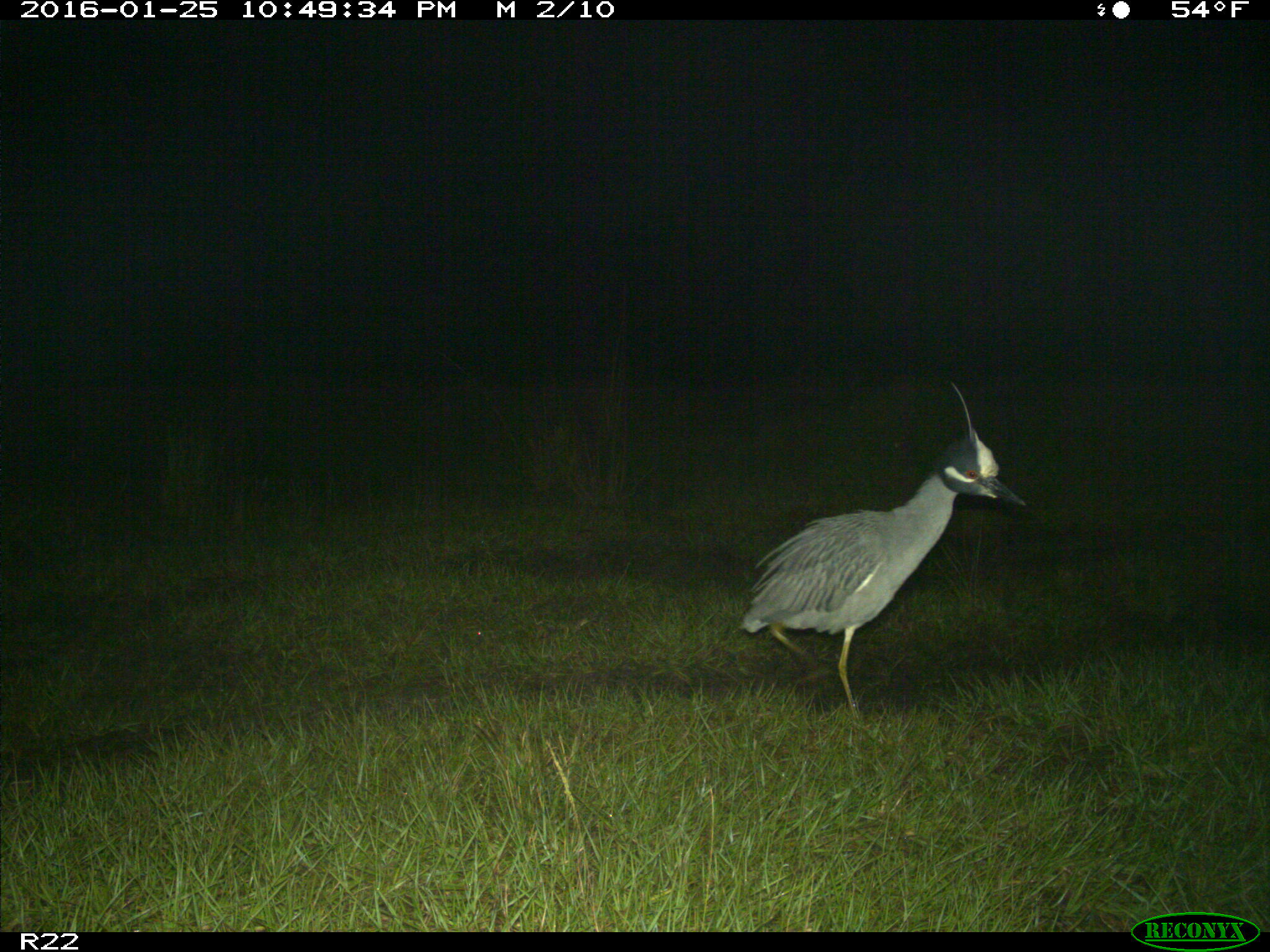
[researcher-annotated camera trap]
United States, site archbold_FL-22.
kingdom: Animalia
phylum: Chordata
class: Aves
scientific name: Aves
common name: birds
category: unidentified bird